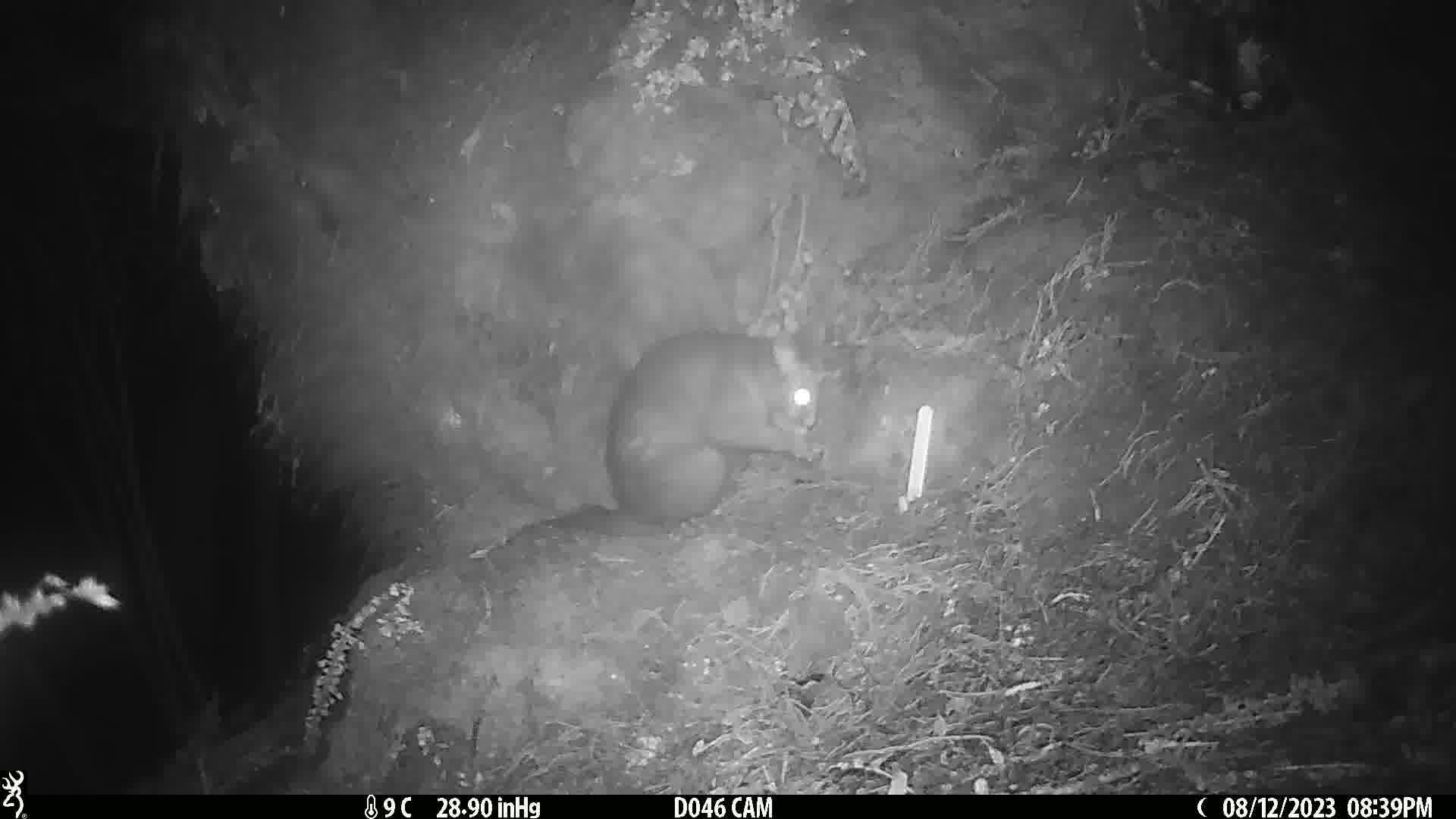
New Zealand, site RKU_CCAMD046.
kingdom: Animalia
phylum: Chordata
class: Mammalia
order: Diprotodontia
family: Phalangeridae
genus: Trichosurus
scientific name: Trichosurus vulpecula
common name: common brushtail possum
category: possum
Possum (common brushtail possum) (Trichosurus vulpecula).